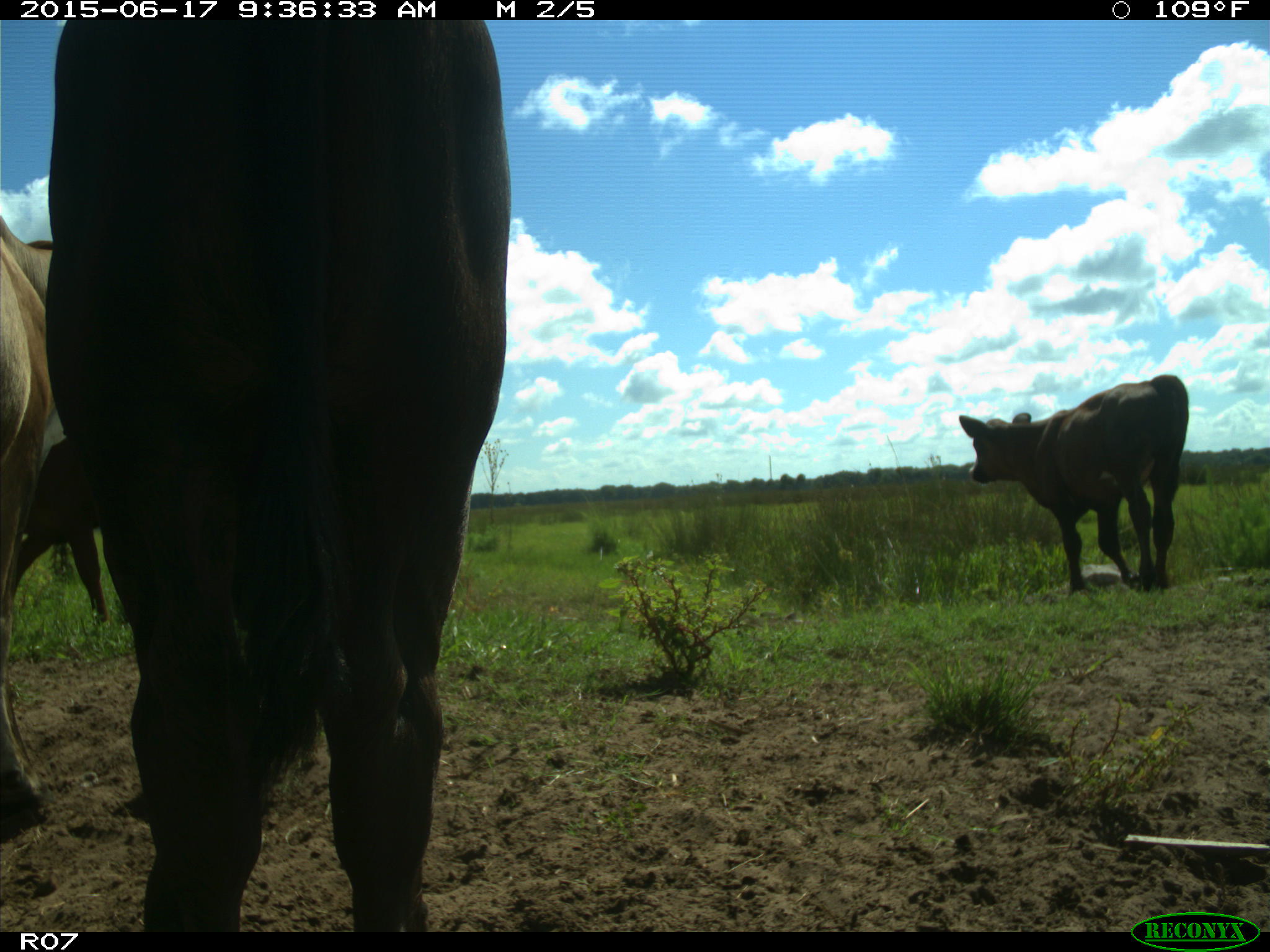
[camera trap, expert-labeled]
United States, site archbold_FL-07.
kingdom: Animalia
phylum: Chordata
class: Mammalia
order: Artiodactyla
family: Bovidae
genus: Bos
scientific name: Bos taurus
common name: domestic cow